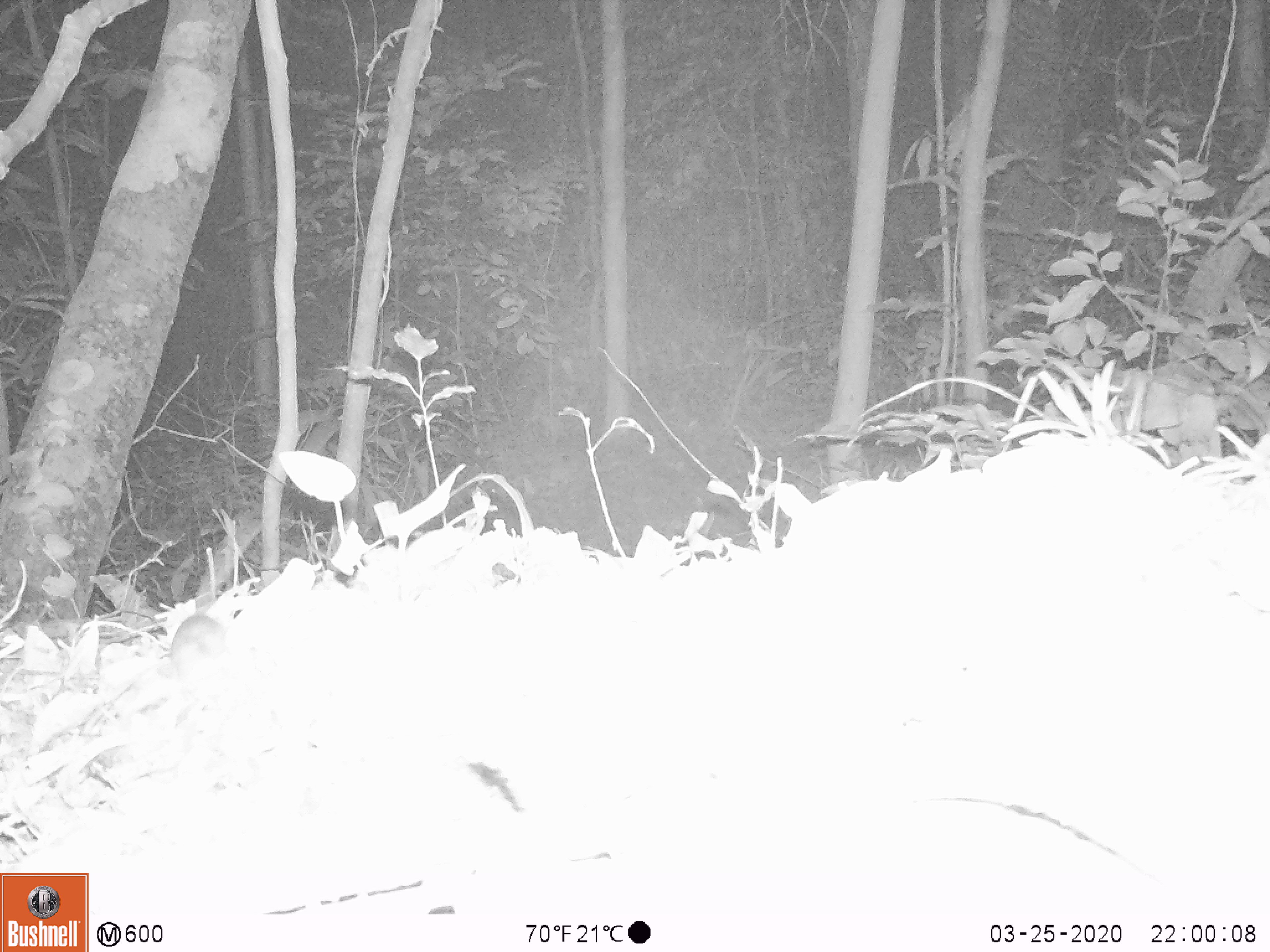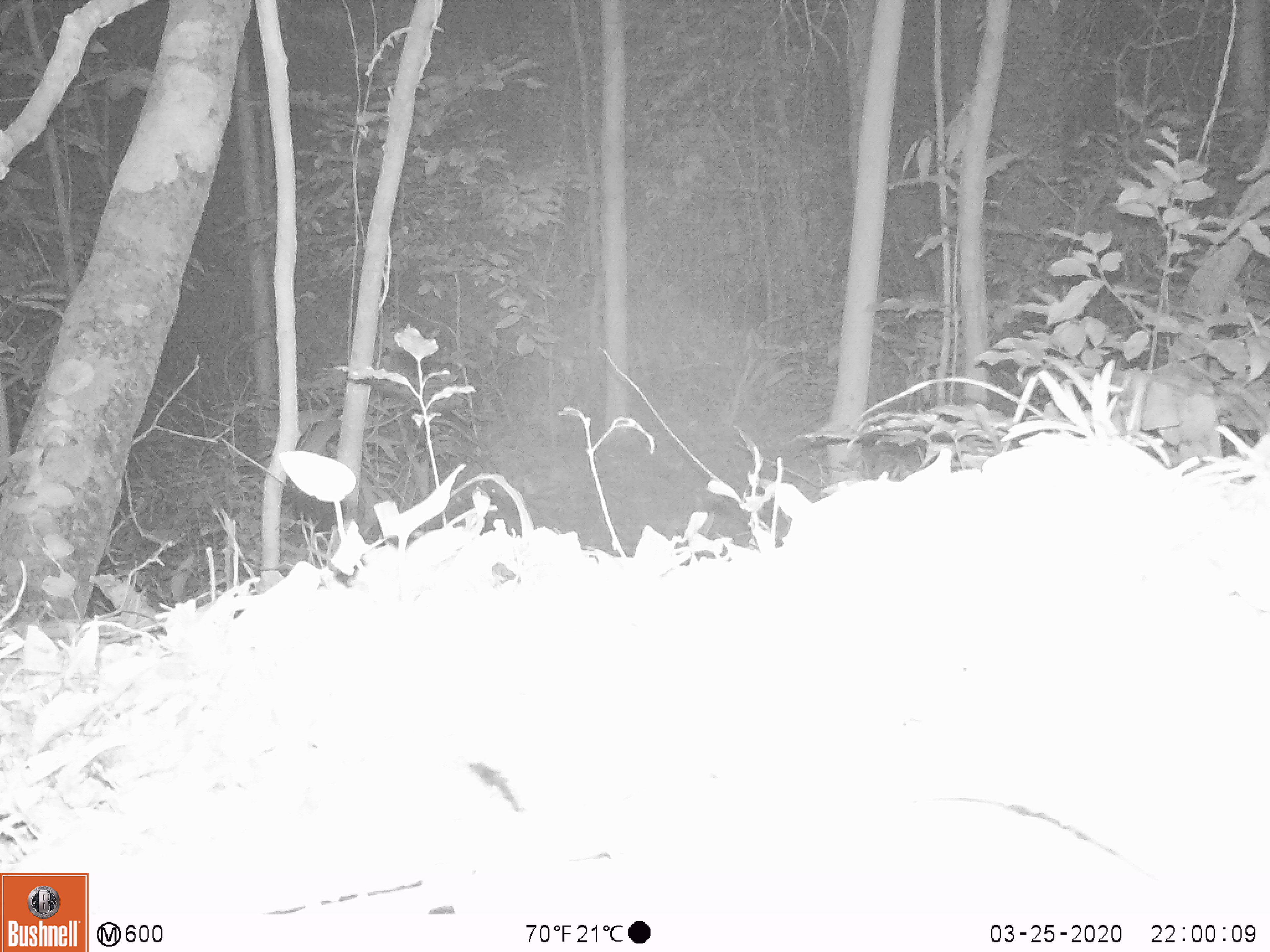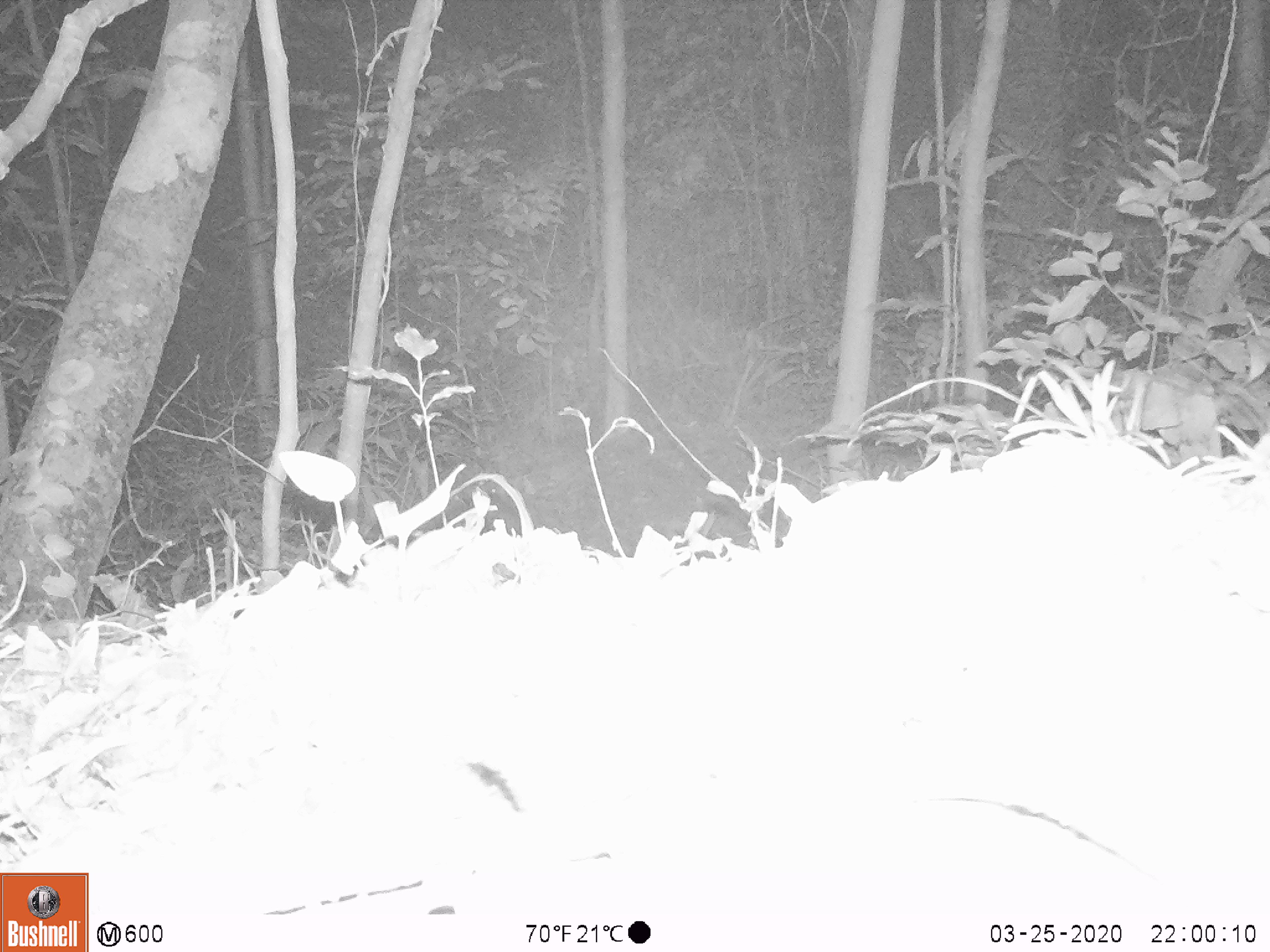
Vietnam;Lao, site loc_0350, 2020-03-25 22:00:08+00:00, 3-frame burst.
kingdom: Animalia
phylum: Chordata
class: Mammalia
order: Rodentia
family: Muridae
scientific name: Muridae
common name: old-world mice and rats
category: unidentified murid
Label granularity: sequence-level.